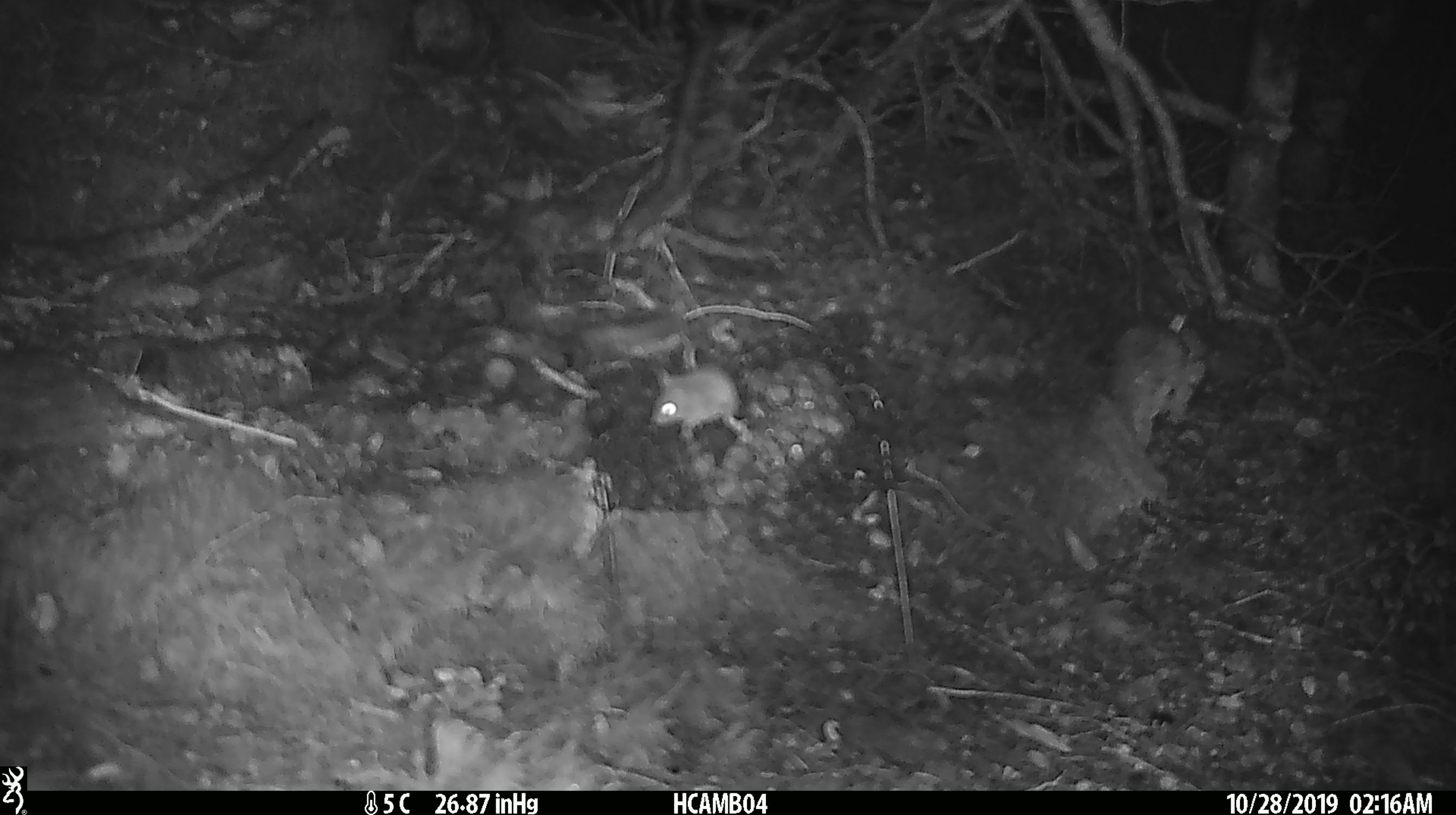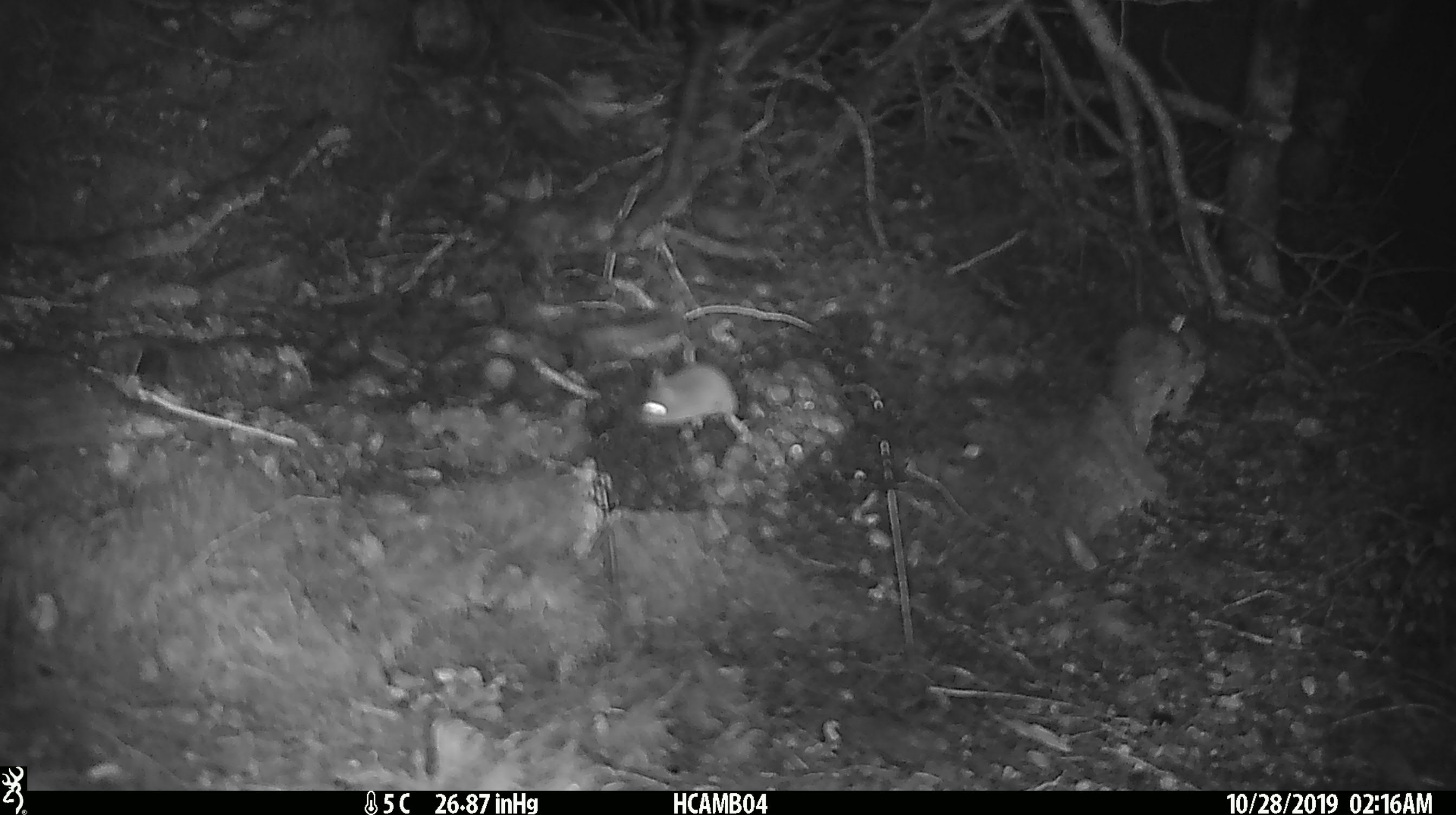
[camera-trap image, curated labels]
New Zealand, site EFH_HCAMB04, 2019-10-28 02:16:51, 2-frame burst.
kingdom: Animalia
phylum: Chordata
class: Mammalia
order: Rodentia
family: Muridae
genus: Mus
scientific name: Mus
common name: mouse